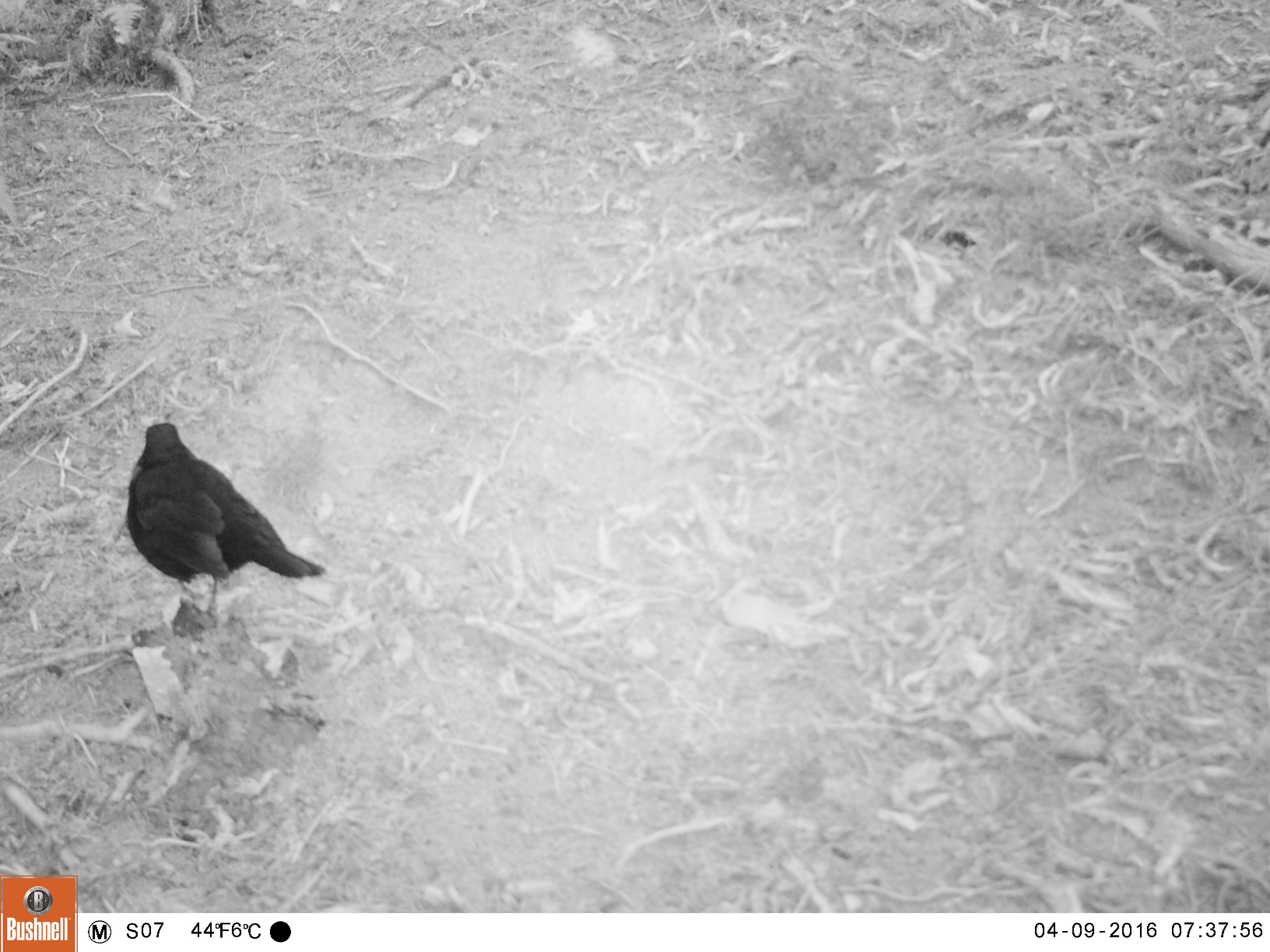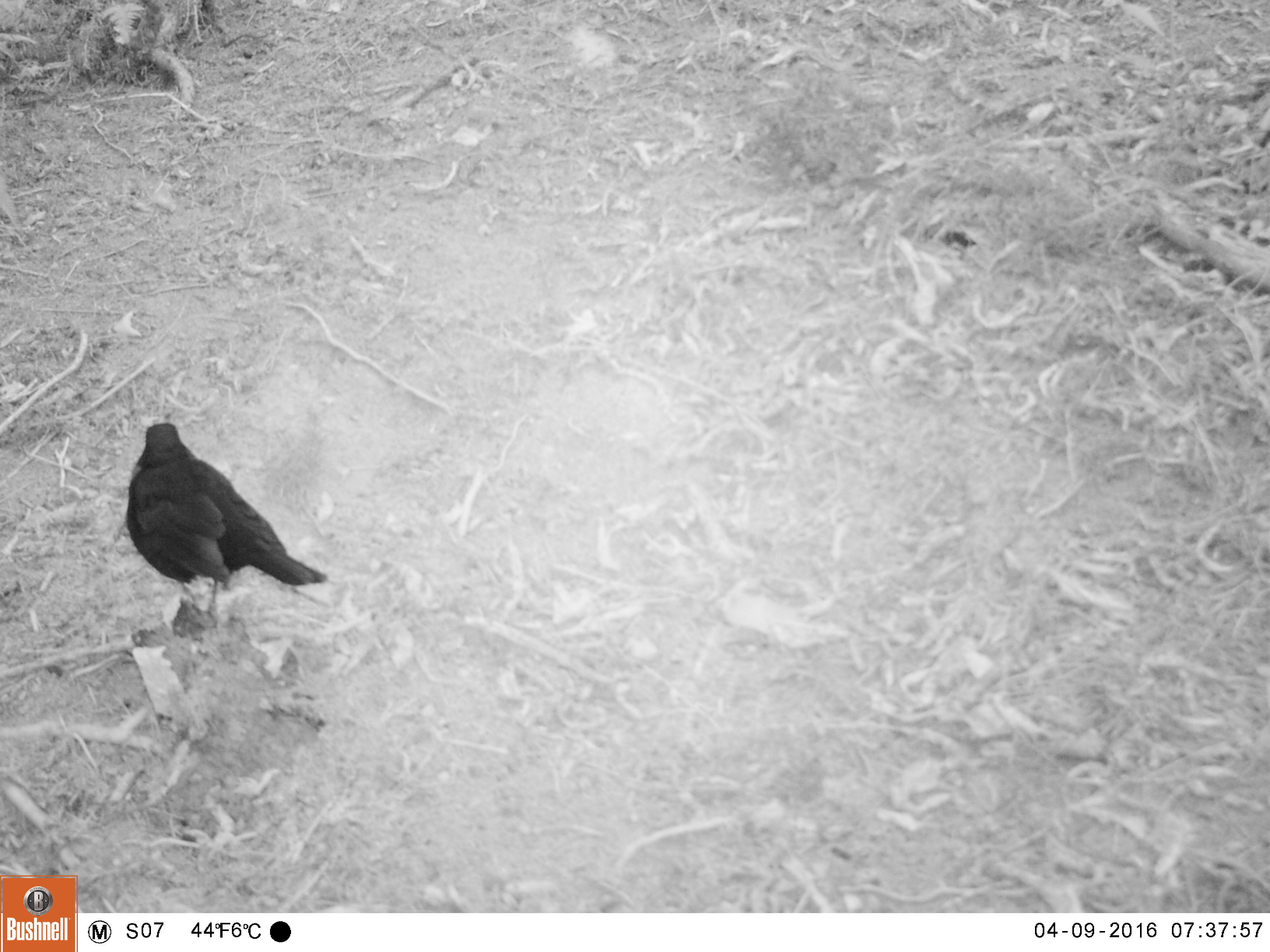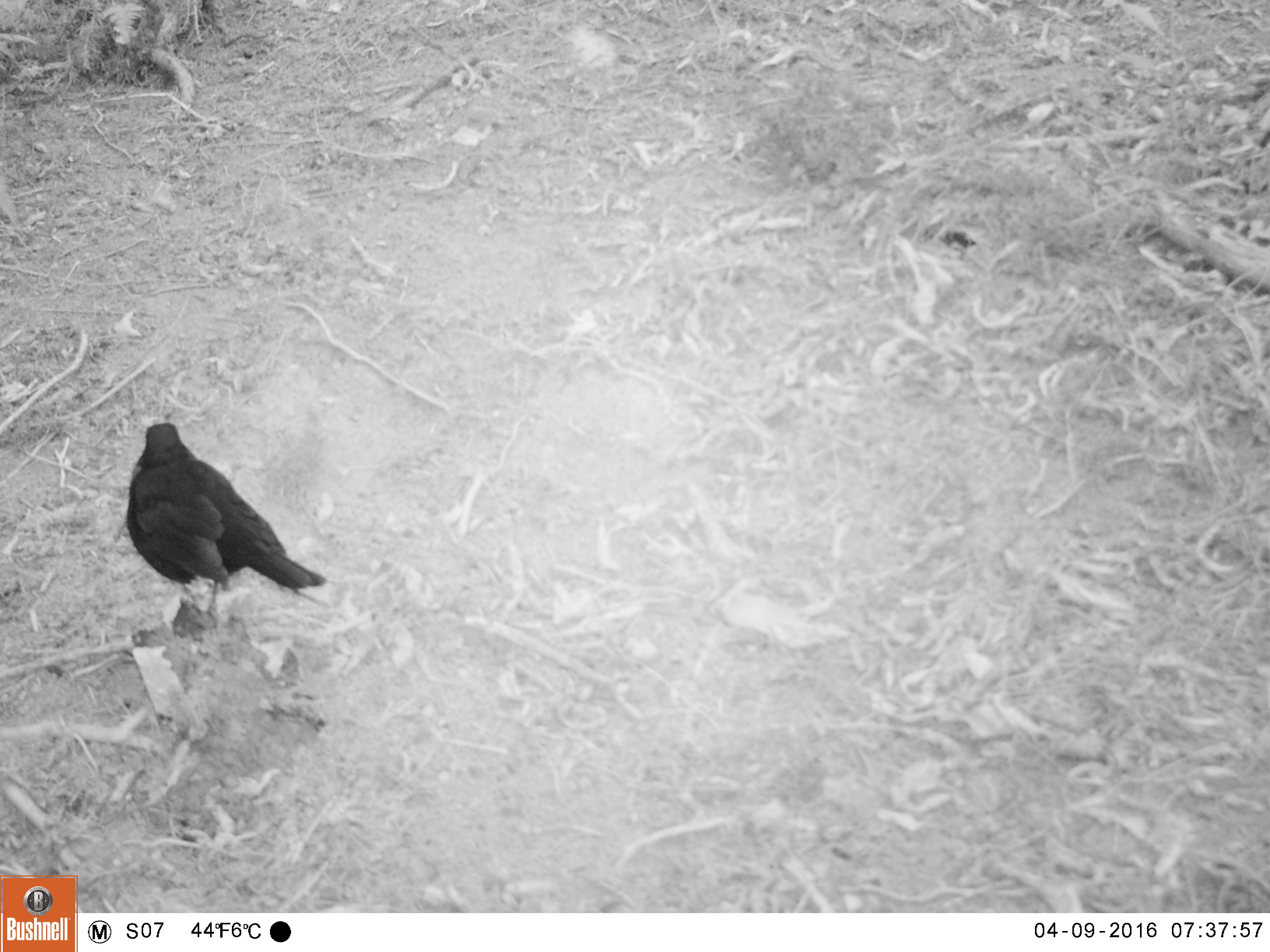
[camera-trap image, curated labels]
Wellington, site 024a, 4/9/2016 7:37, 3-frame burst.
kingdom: Animalia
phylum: Chordata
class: Aves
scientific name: Aves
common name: bird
Bird (Aves).